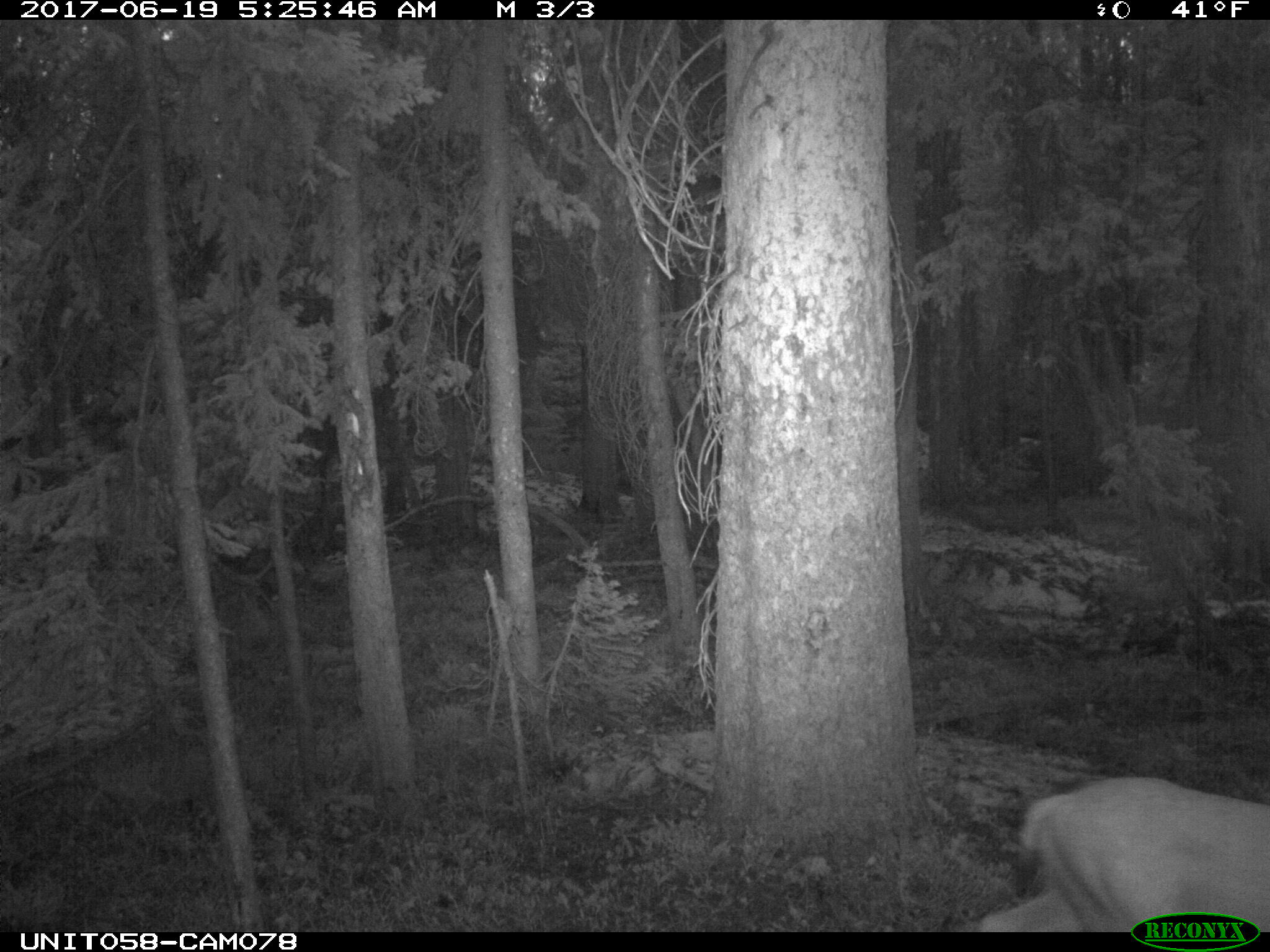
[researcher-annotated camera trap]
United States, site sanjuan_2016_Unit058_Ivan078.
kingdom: Animalia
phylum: Chordata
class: Mammalia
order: Artiodactyla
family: Cervidae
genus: Odocoileus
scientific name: Odocoileus hemionus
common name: mule deer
Odocoileus hemionus (mule deer).